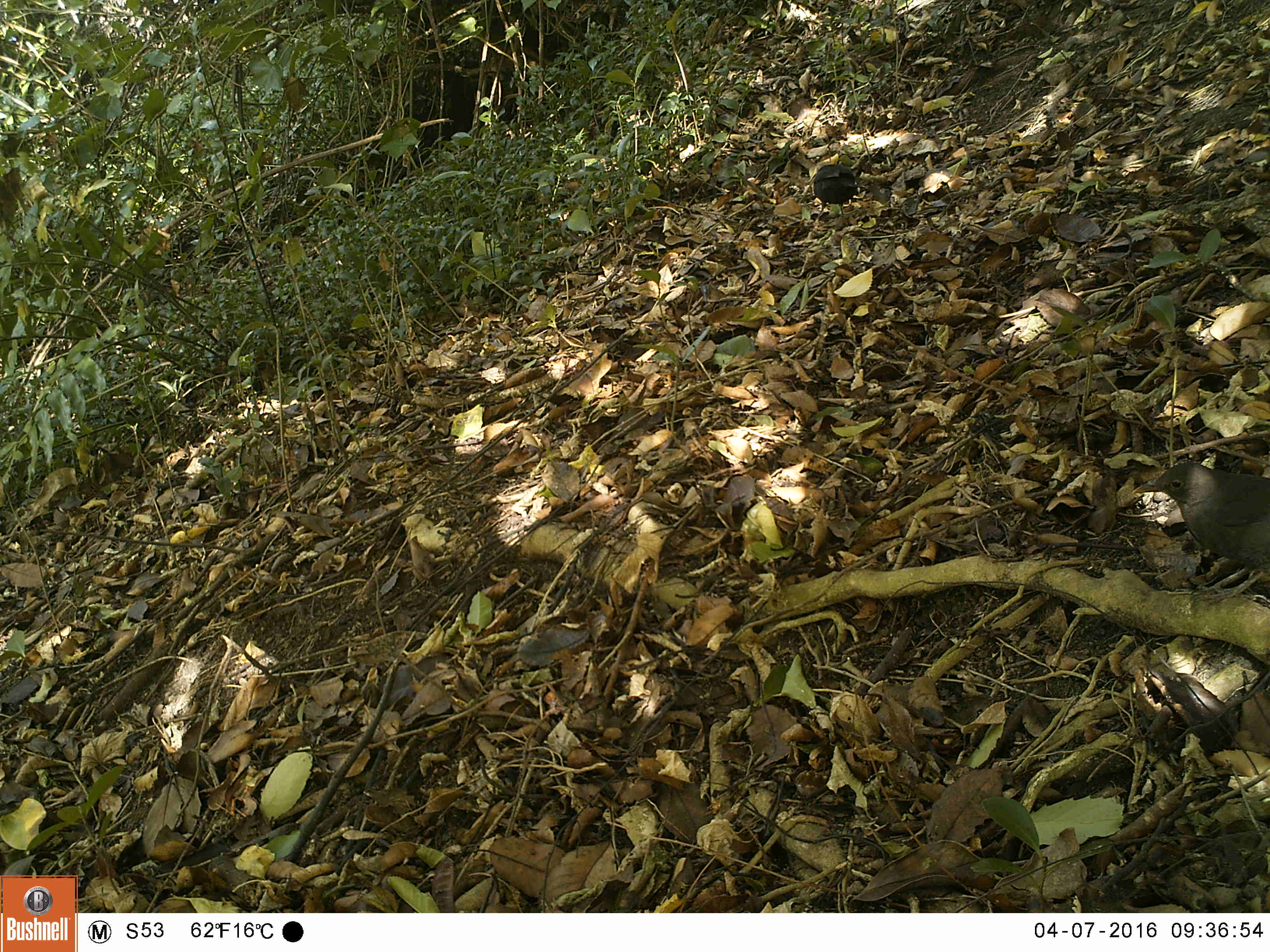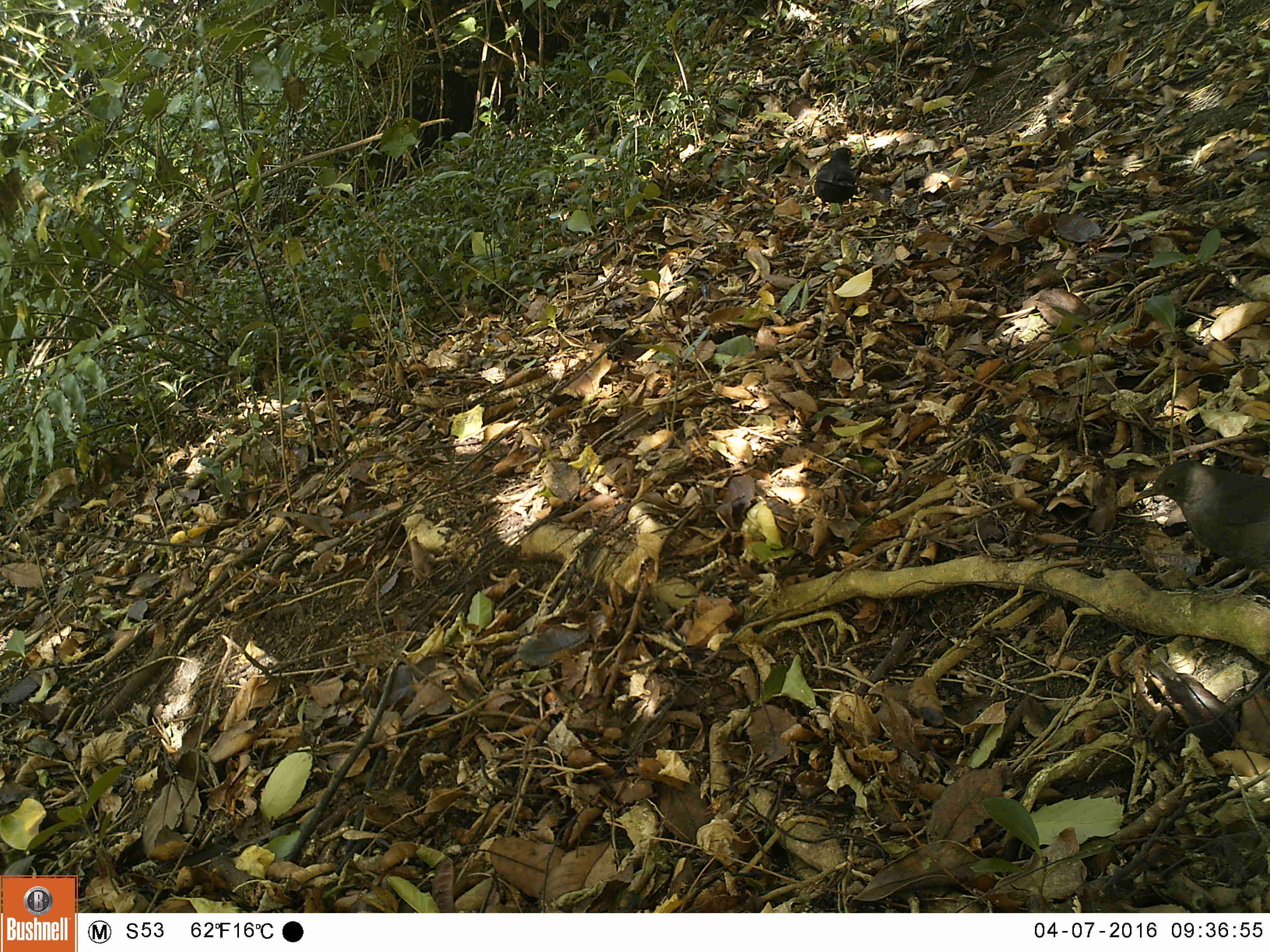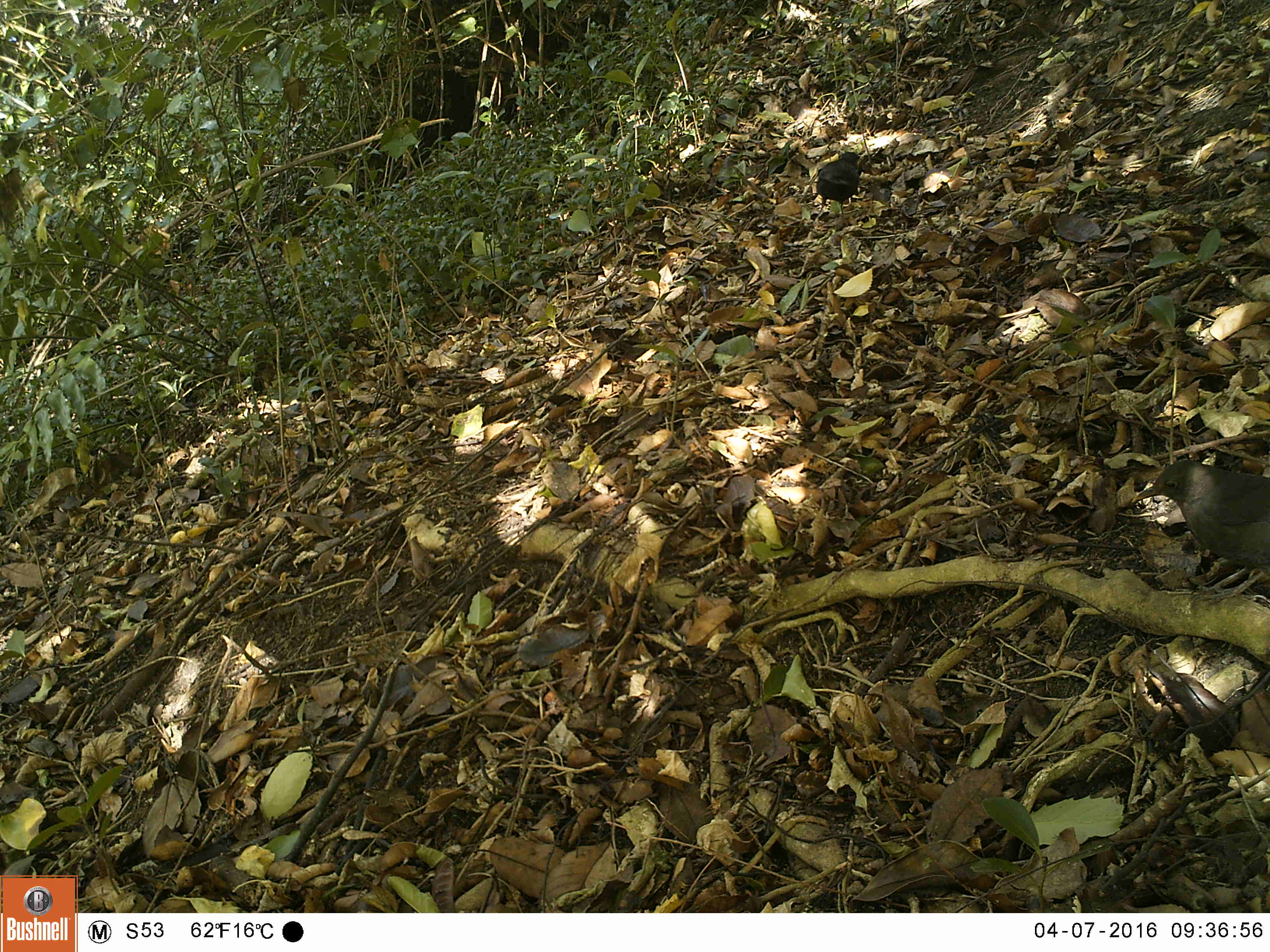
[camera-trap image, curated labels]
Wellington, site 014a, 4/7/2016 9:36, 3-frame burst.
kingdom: Animalia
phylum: Chordata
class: Aves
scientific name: Aves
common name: bird